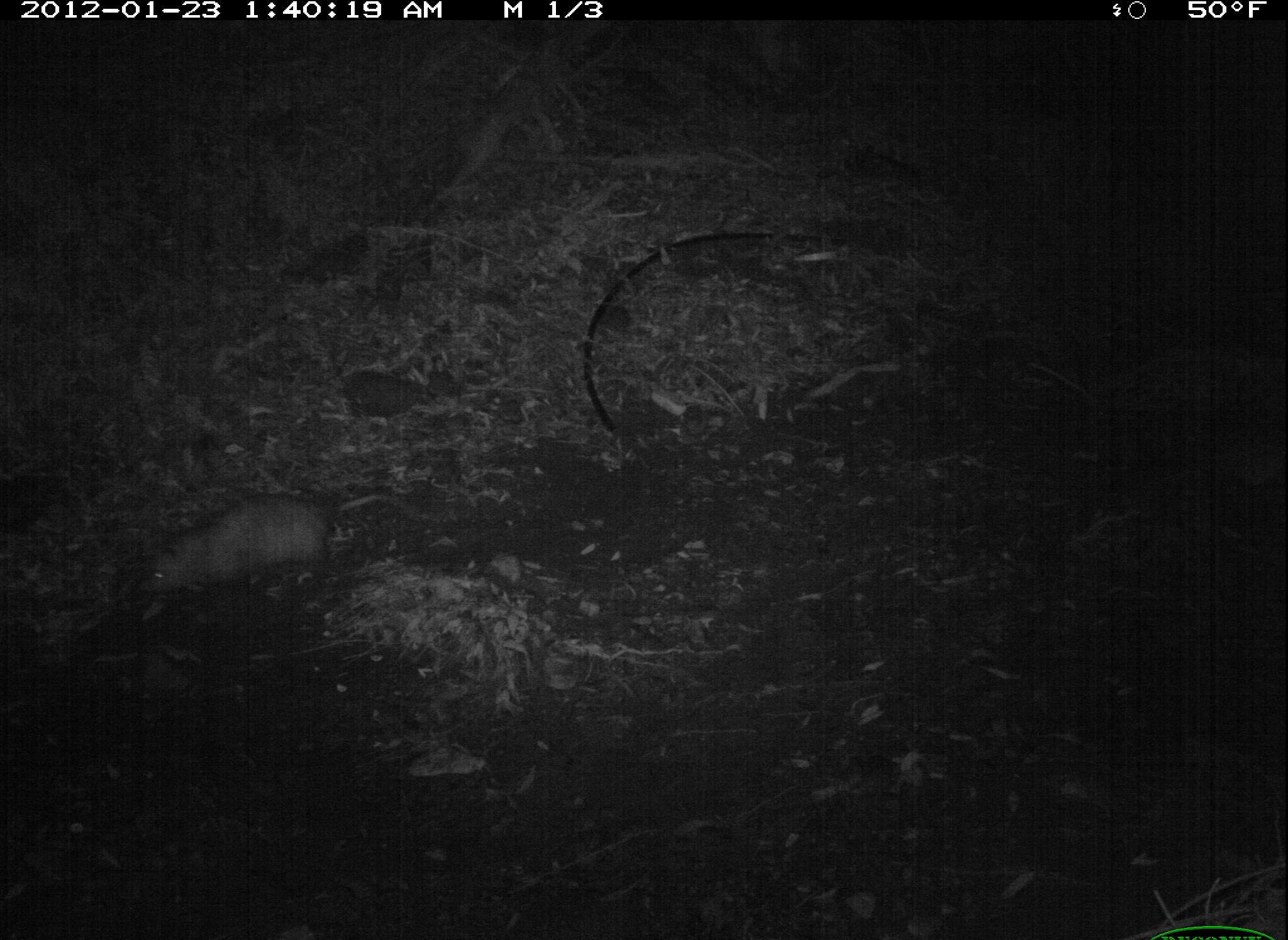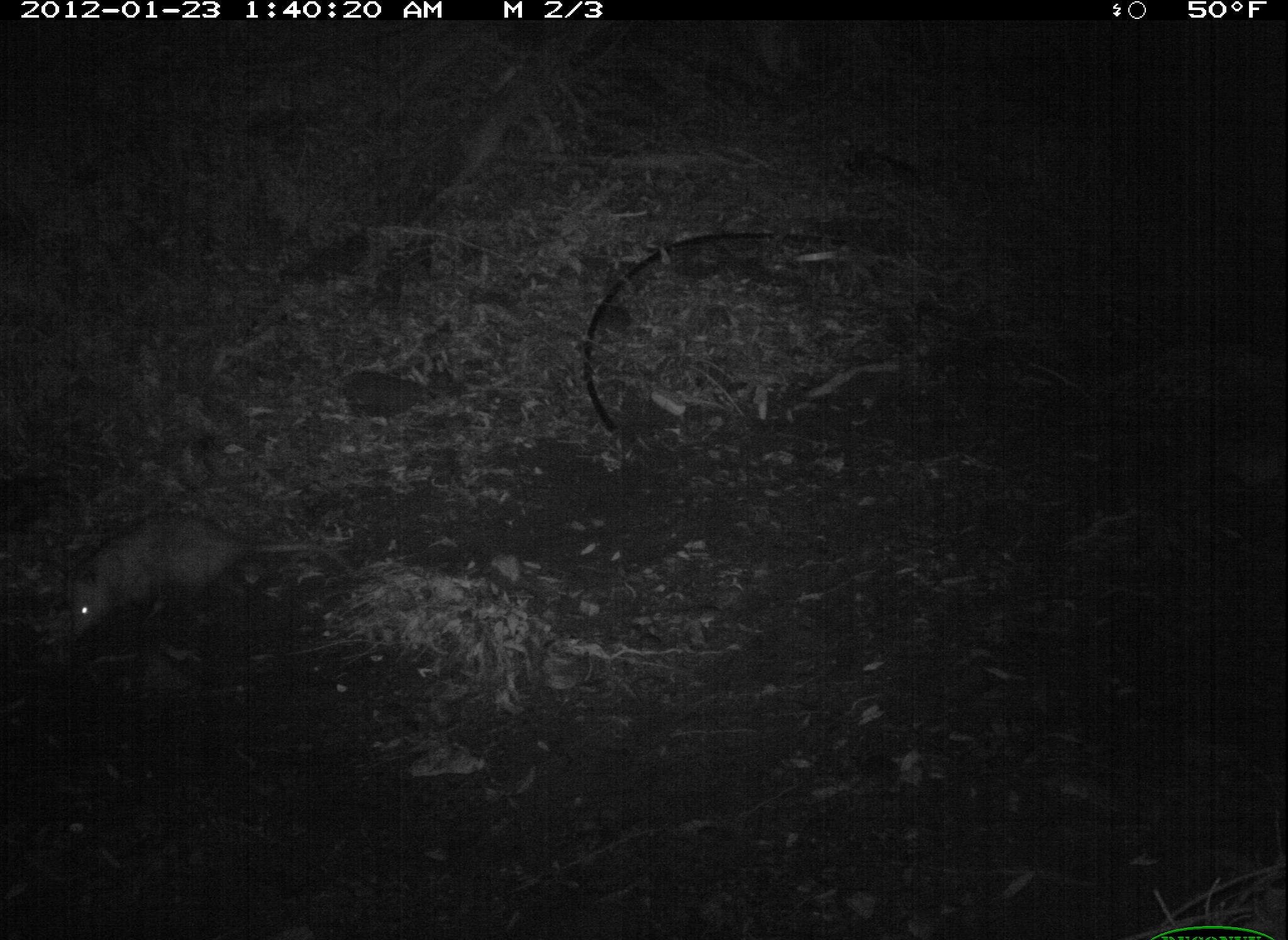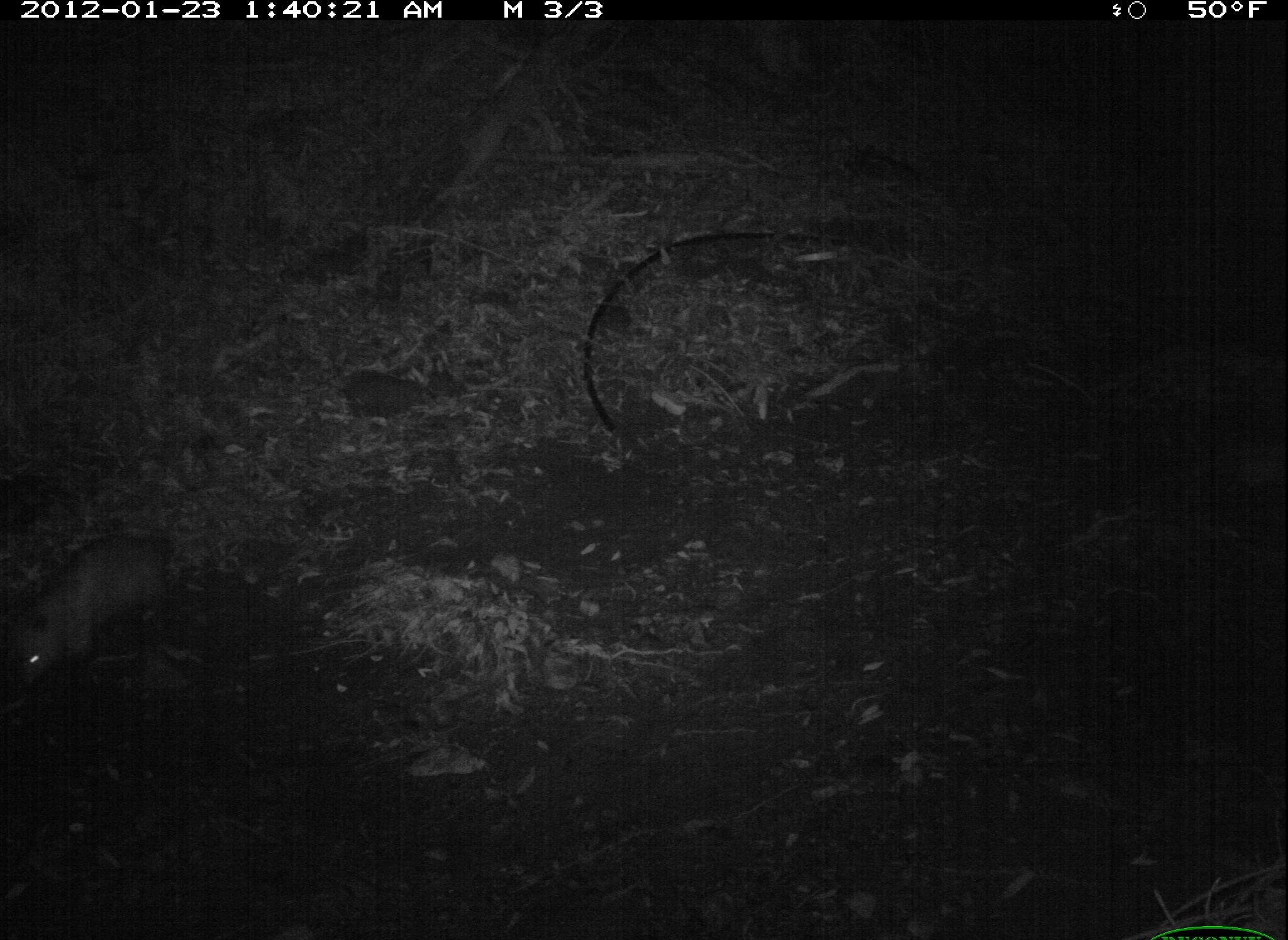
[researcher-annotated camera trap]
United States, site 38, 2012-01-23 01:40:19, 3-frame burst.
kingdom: Animalia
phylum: Chordata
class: Mammalia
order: Didelphimorphia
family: Didelphidae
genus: Didelphis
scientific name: Didelphis virginiana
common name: virginia opossum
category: opossum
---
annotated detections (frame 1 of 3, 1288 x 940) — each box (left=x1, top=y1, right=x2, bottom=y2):
opossum: (left=103, top=479, right=481, bottom=636)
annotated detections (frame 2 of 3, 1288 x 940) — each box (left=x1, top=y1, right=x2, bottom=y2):
opossum: (left=60, top=496, right=399, bottom=651)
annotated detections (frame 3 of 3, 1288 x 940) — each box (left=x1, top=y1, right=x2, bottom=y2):
opossum: (left=6, top=511, right=184, bottom=693)